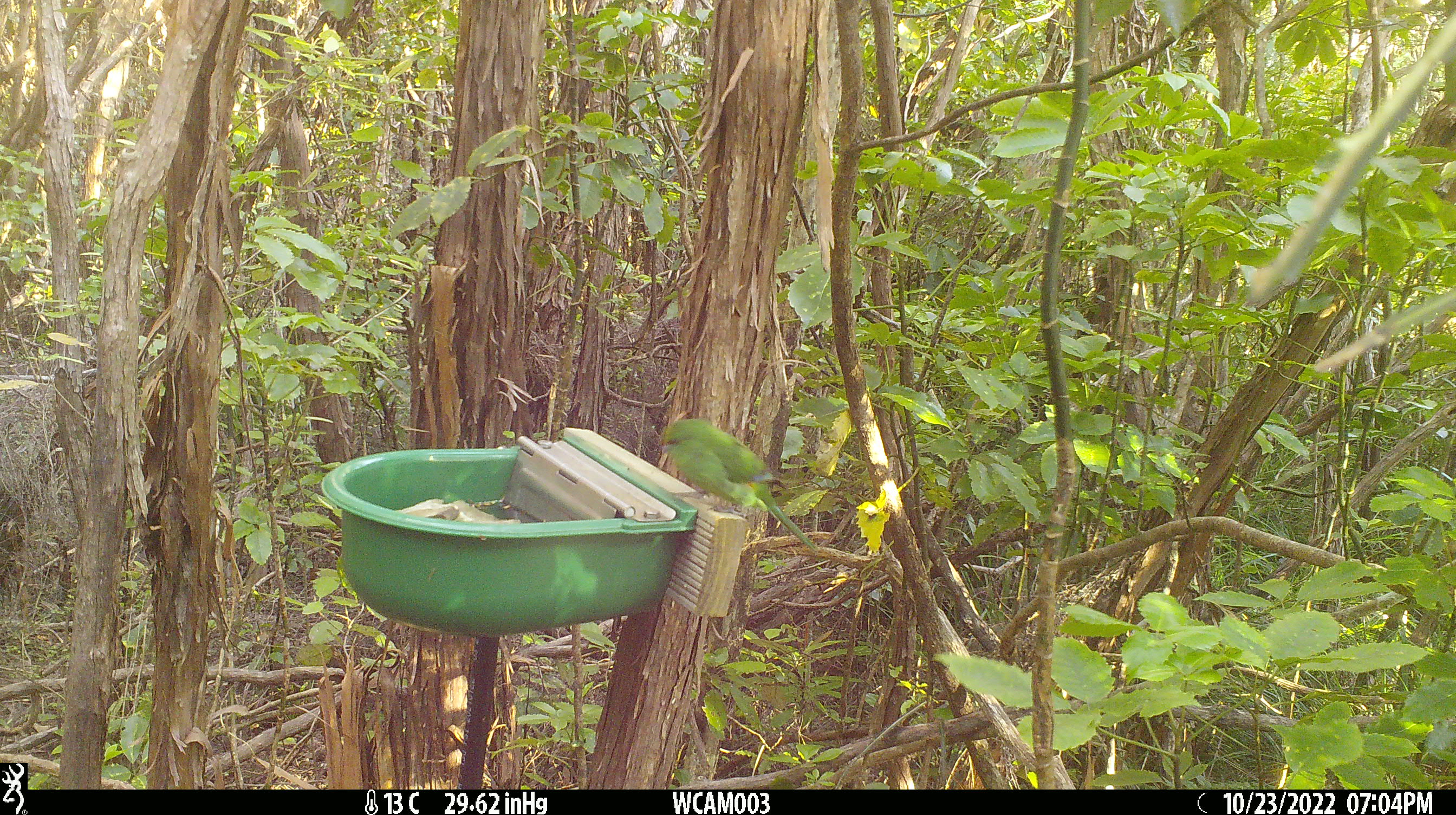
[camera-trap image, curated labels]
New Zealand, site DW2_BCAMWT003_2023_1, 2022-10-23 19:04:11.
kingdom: Animalia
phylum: Chordata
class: Aves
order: Psittaciformes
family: Psittaculidae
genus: Cyanoramphus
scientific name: Cyanoramphus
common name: parakeet